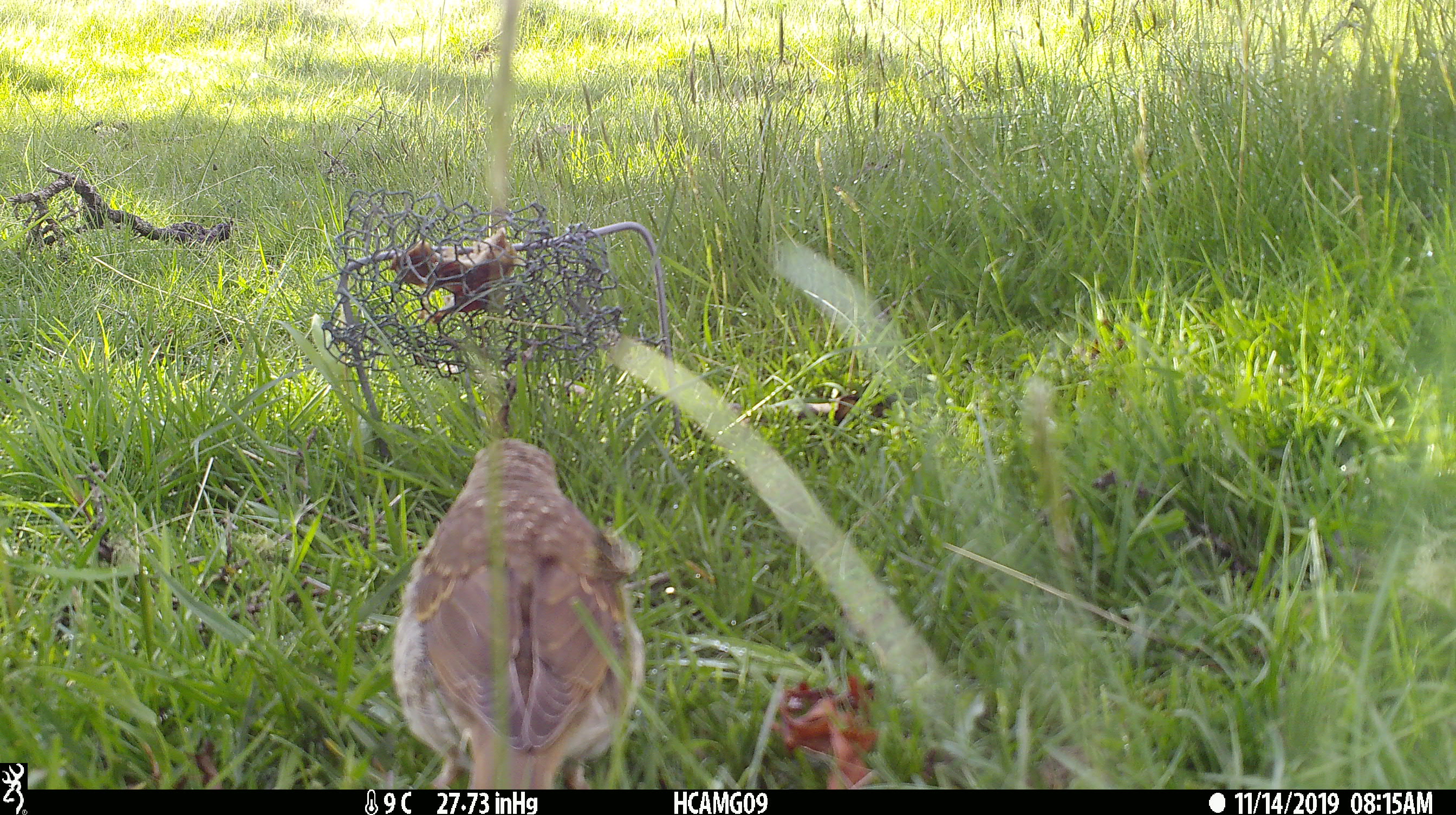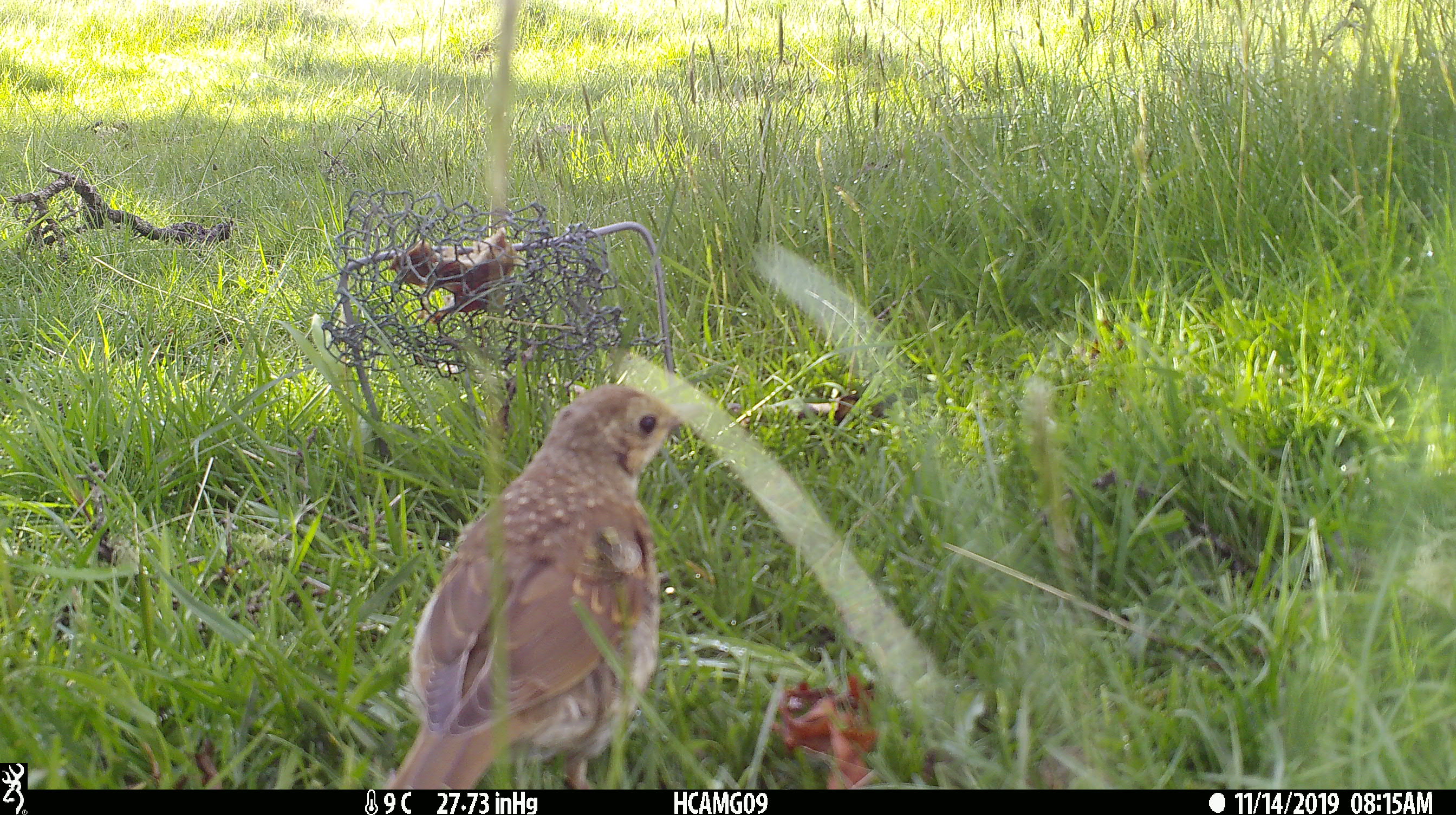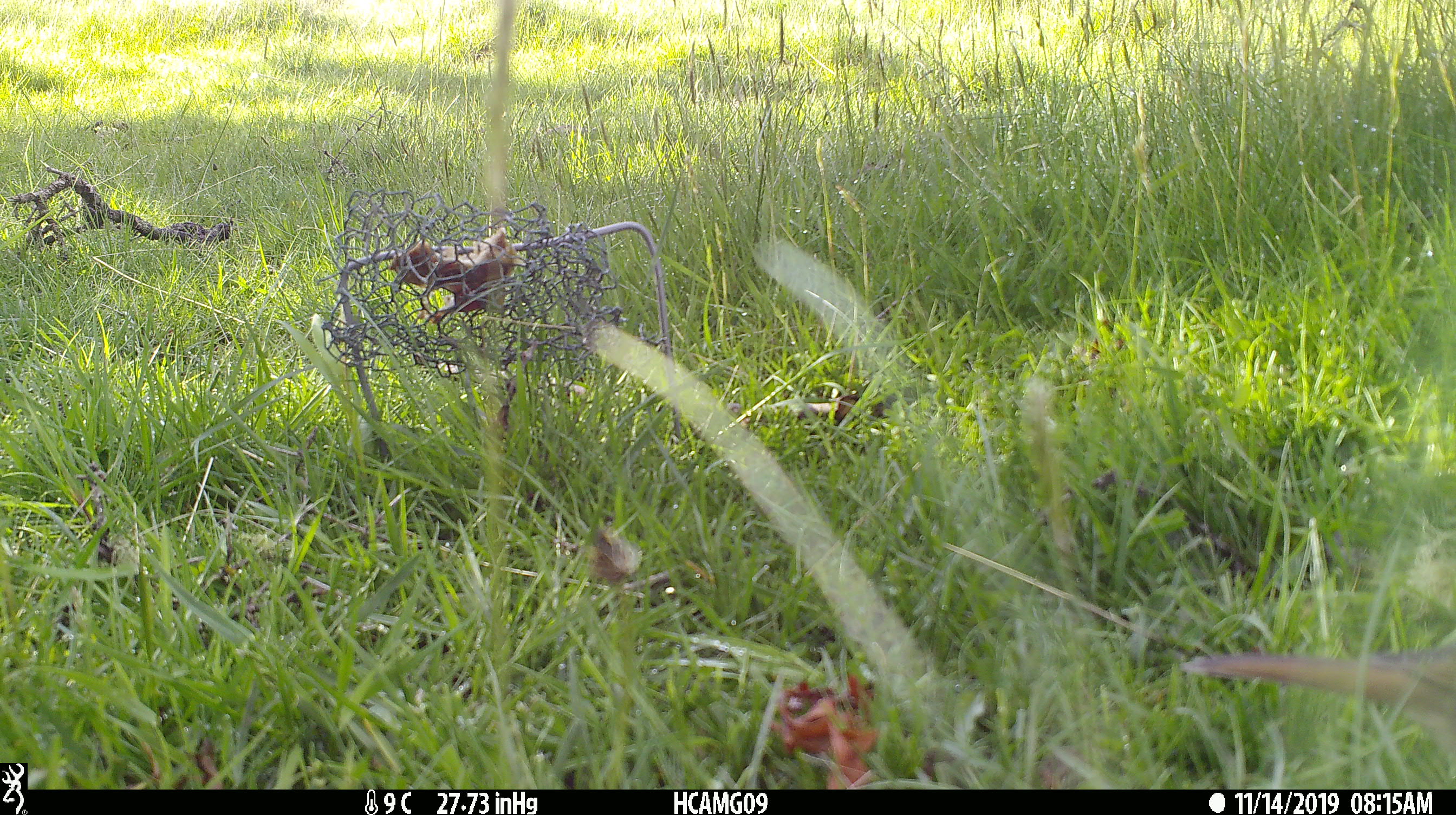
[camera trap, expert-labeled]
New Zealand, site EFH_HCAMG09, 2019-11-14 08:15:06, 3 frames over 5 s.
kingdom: Animalia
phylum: Chordata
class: Aves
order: Passeriformes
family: Turdidae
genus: Turdus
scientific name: Turdus philomelos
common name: song thrush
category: thrush